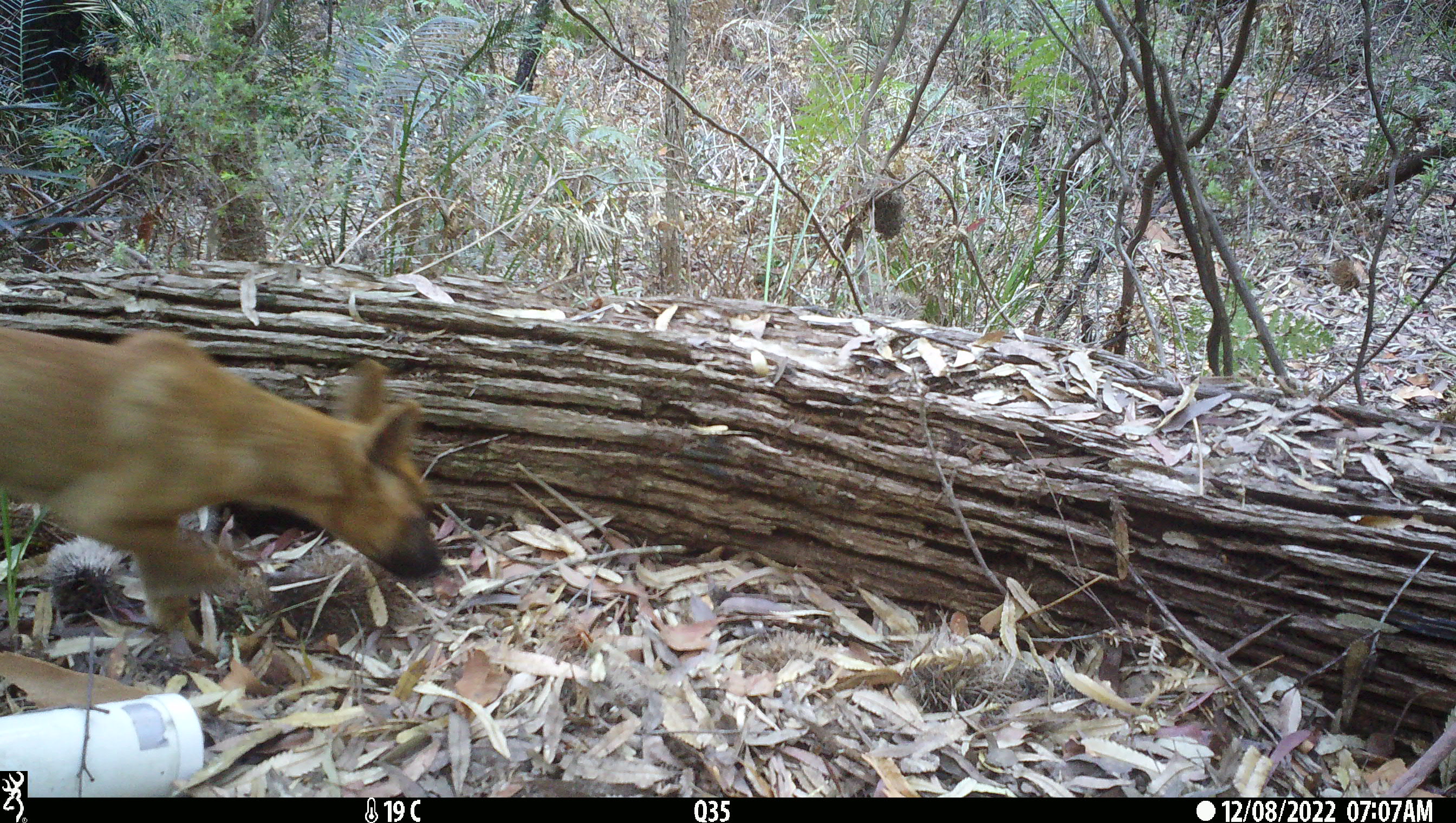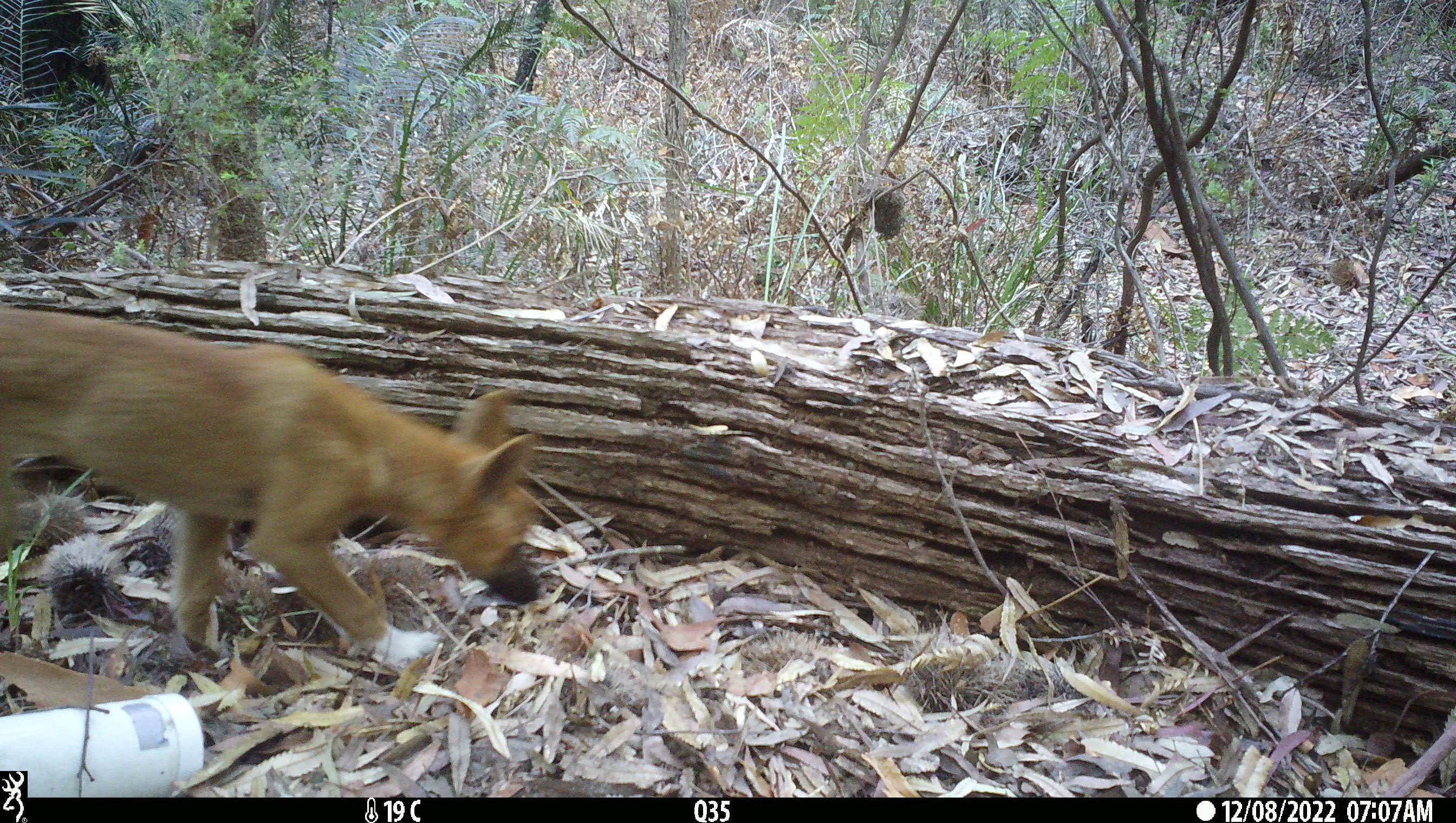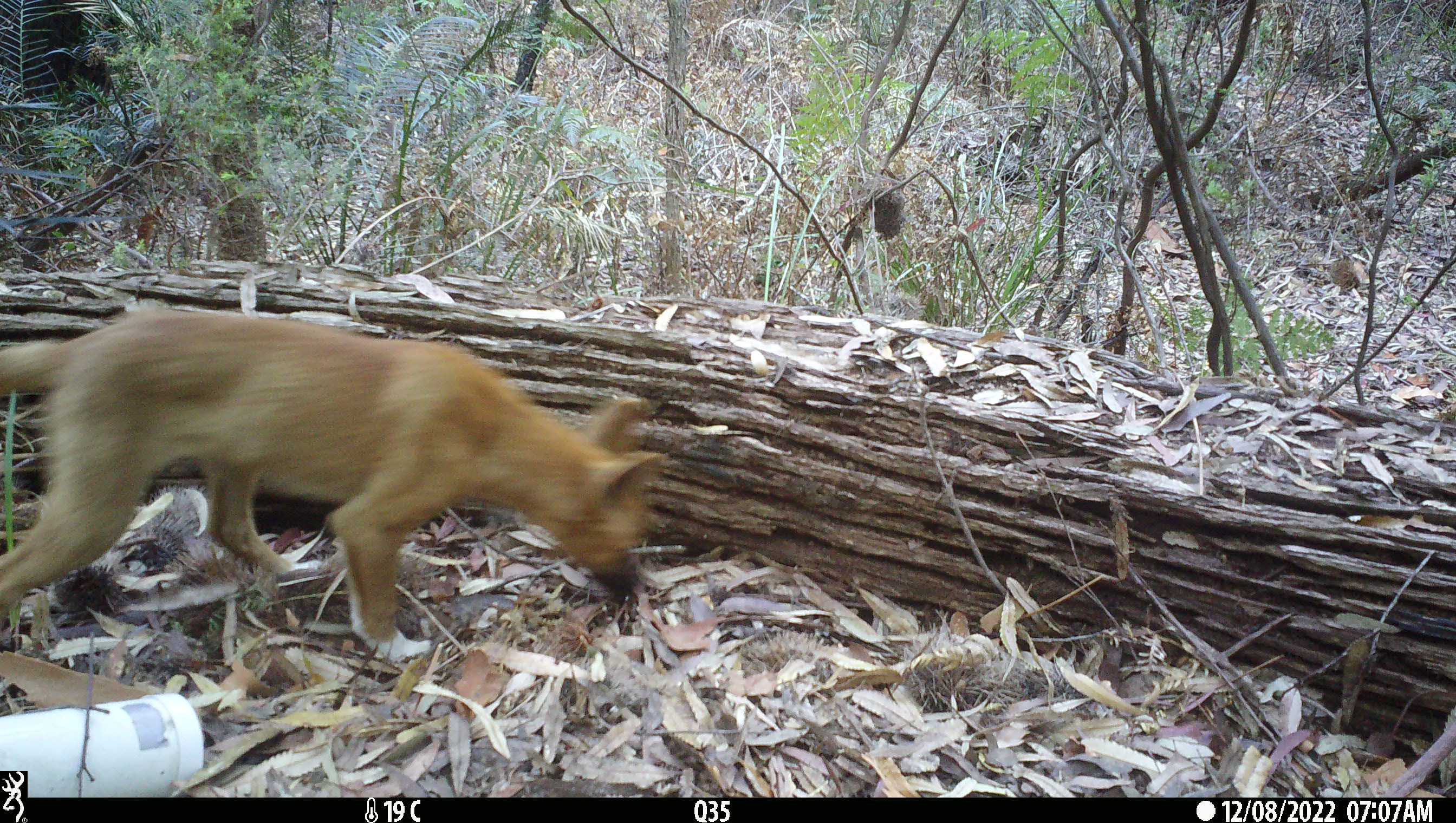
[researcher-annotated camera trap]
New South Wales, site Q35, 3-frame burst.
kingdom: Animalia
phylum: Chordata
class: Mammalia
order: Carnivora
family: Canidae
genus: Canis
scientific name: Canis familiaris dingo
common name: dingo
Dingo (Canis familiaris dingo).